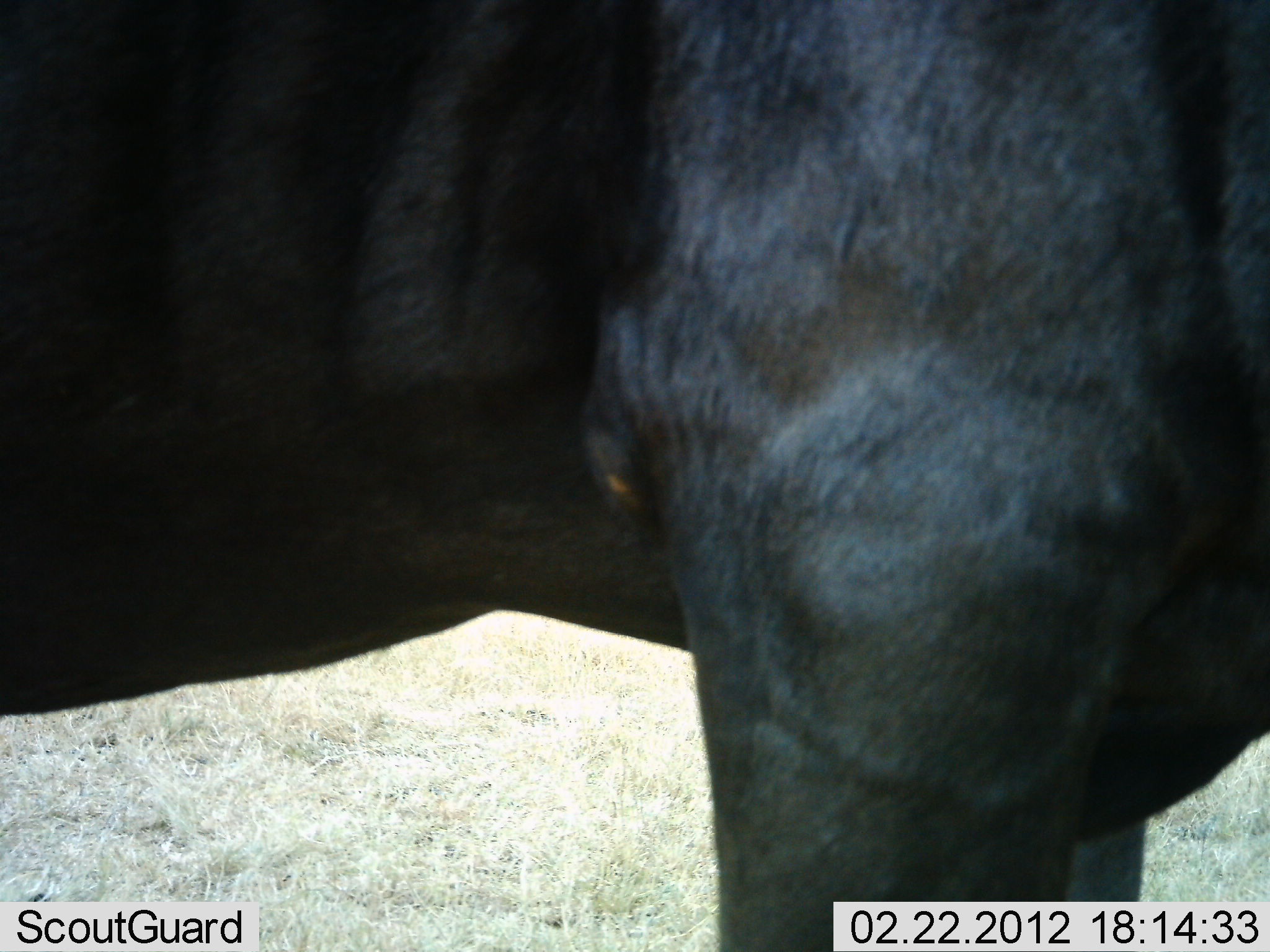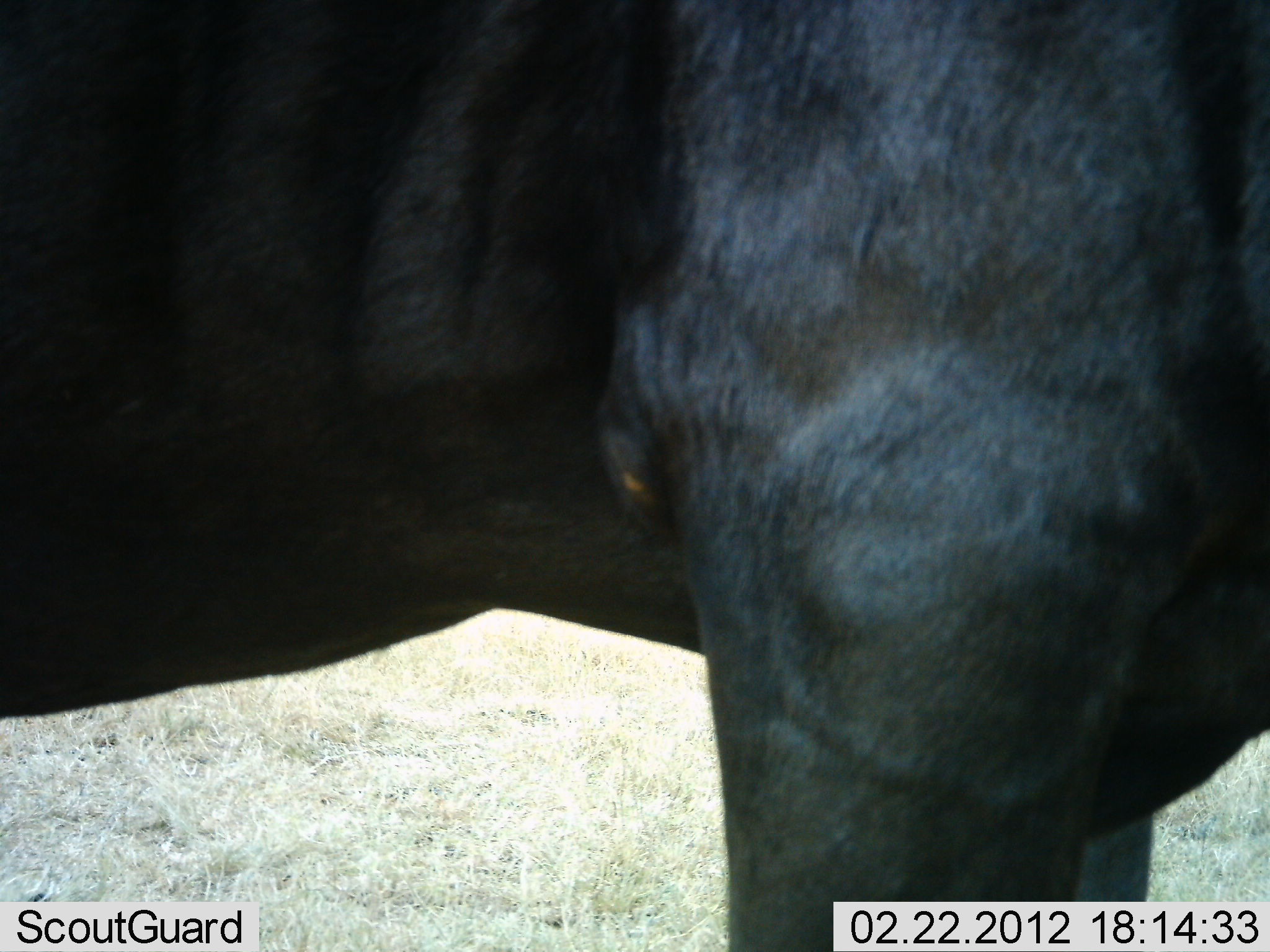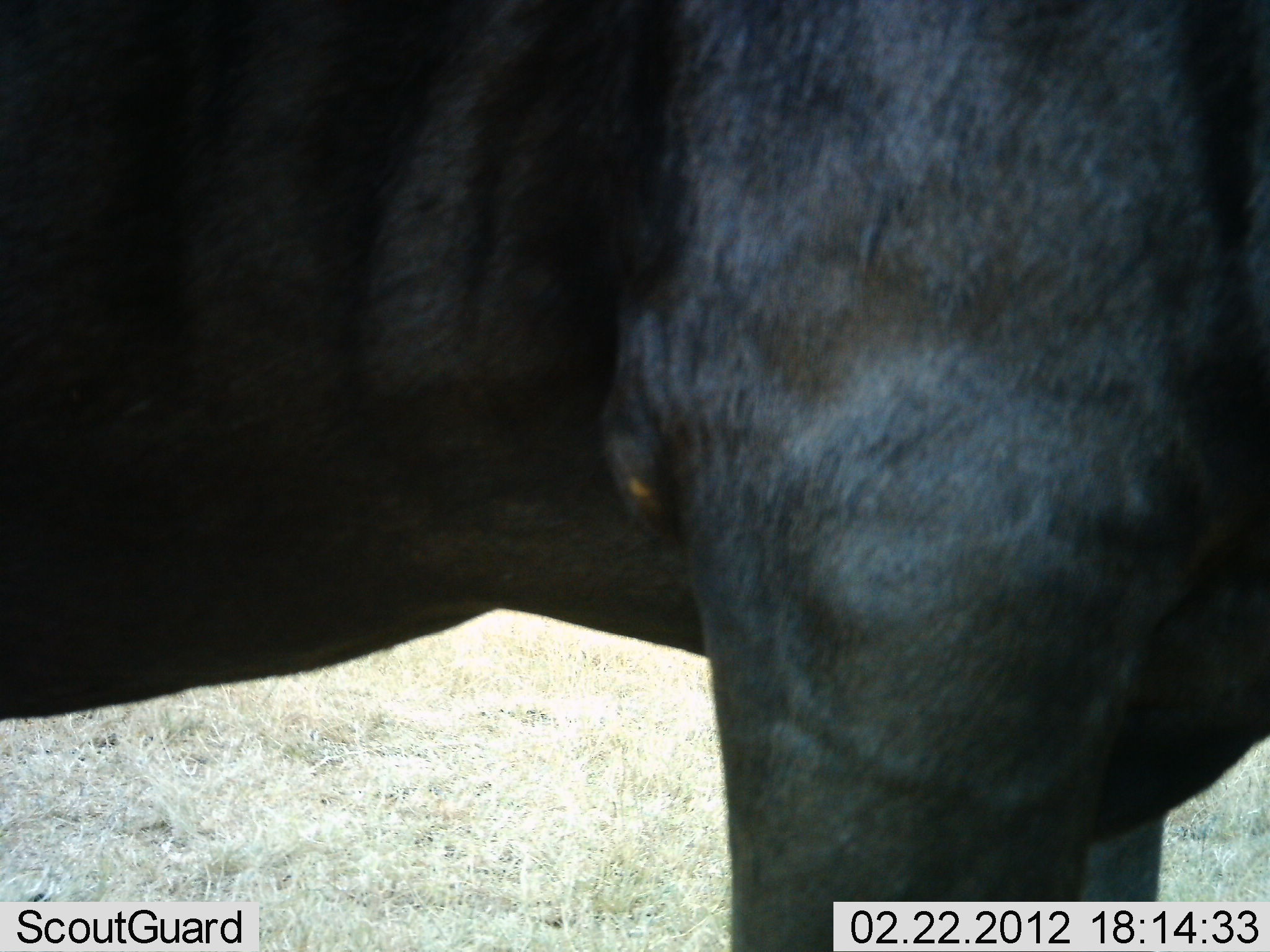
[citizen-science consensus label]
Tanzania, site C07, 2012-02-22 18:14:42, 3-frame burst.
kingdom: Animalia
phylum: Chordata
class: Mammalia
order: Artiodactyla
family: Bovidae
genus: Connochaetes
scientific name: Connochaetes taurinus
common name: blue wildebeest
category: wildebeest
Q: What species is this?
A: Wildebeest (blue wildebeest) (Connochaetes taurinus).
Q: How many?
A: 1.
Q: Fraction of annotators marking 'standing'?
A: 100%.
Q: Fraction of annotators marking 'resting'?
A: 0%.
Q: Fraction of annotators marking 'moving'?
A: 0%.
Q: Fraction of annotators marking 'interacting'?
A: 10%.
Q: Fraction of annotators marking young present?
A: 0%.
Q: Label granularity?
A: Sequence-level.